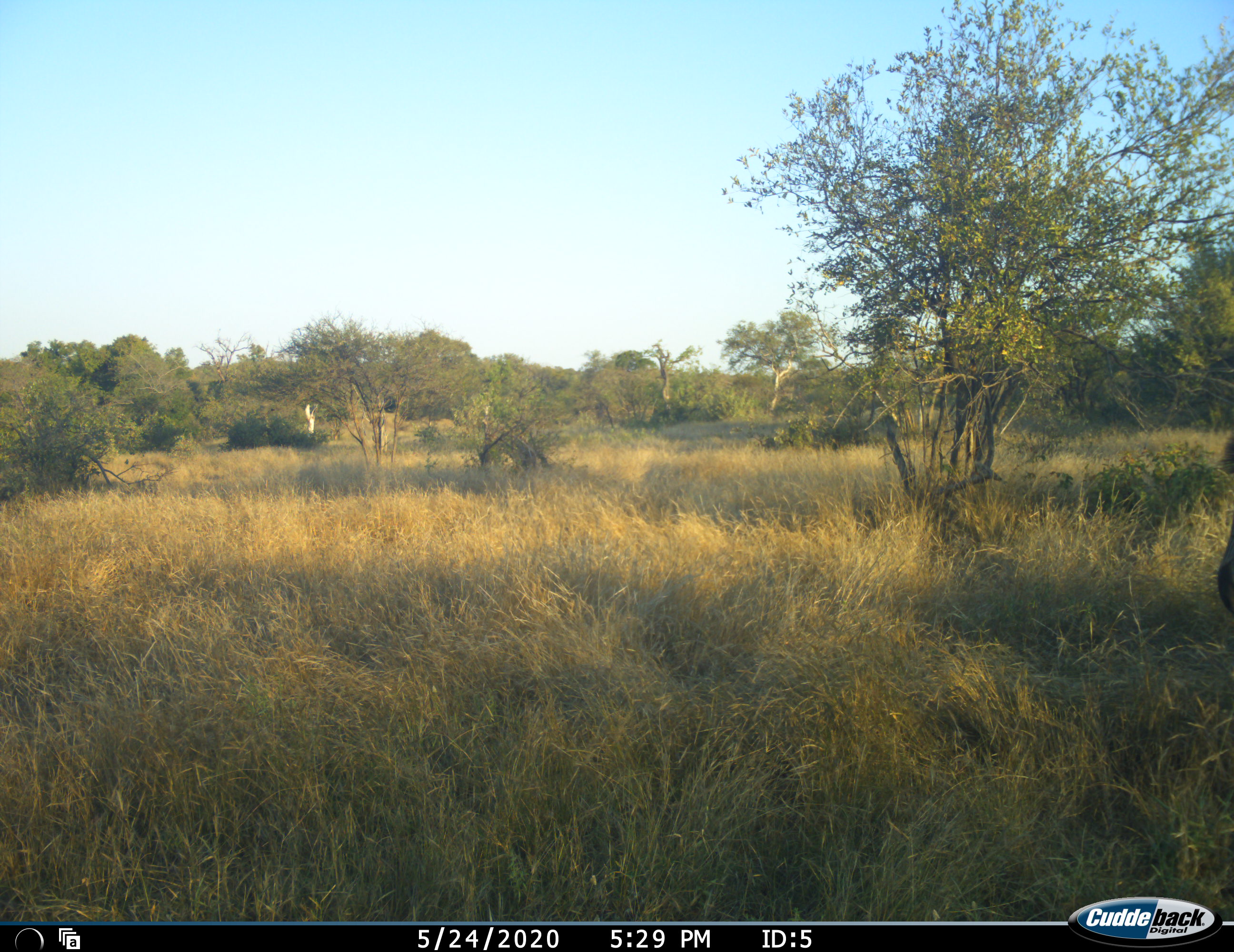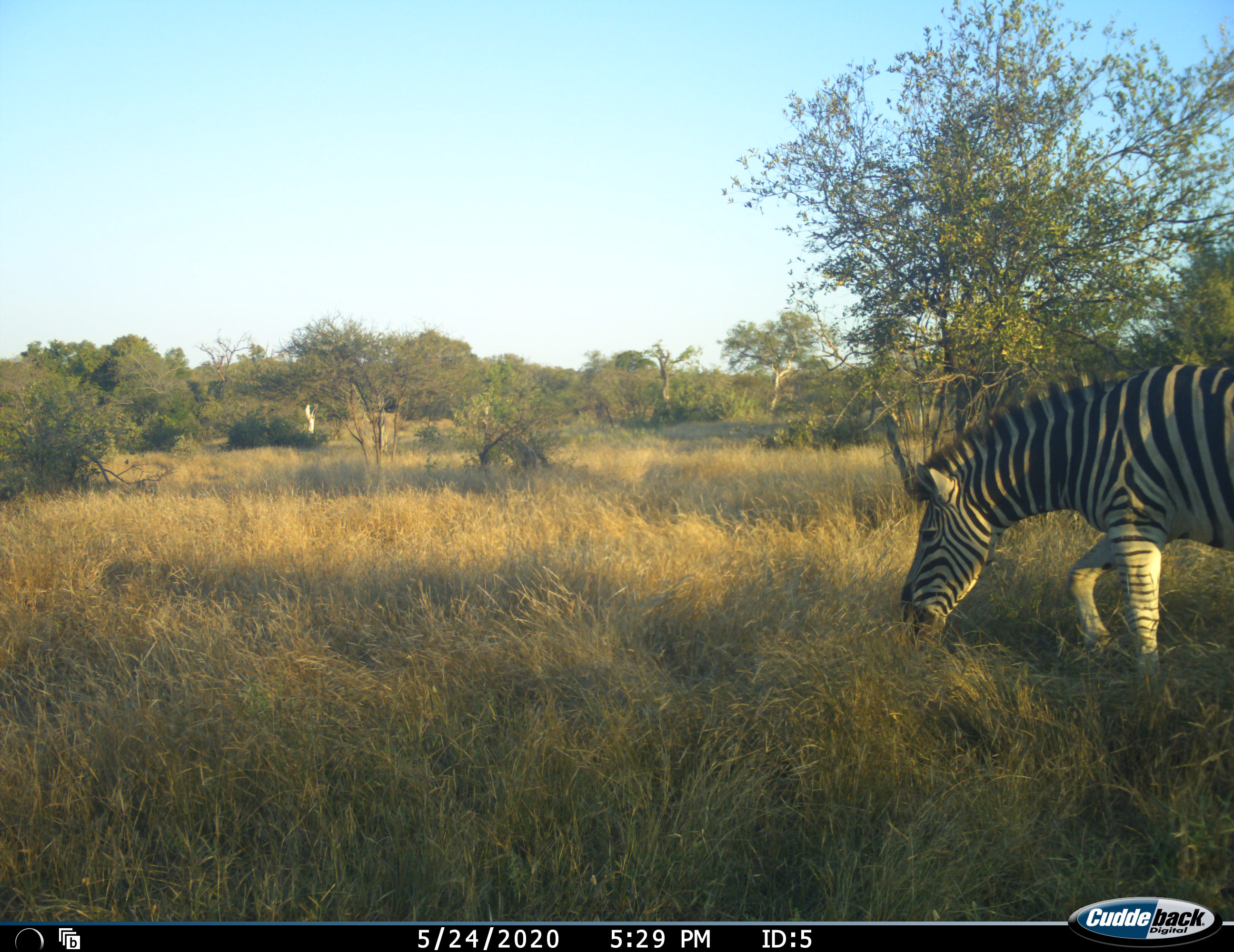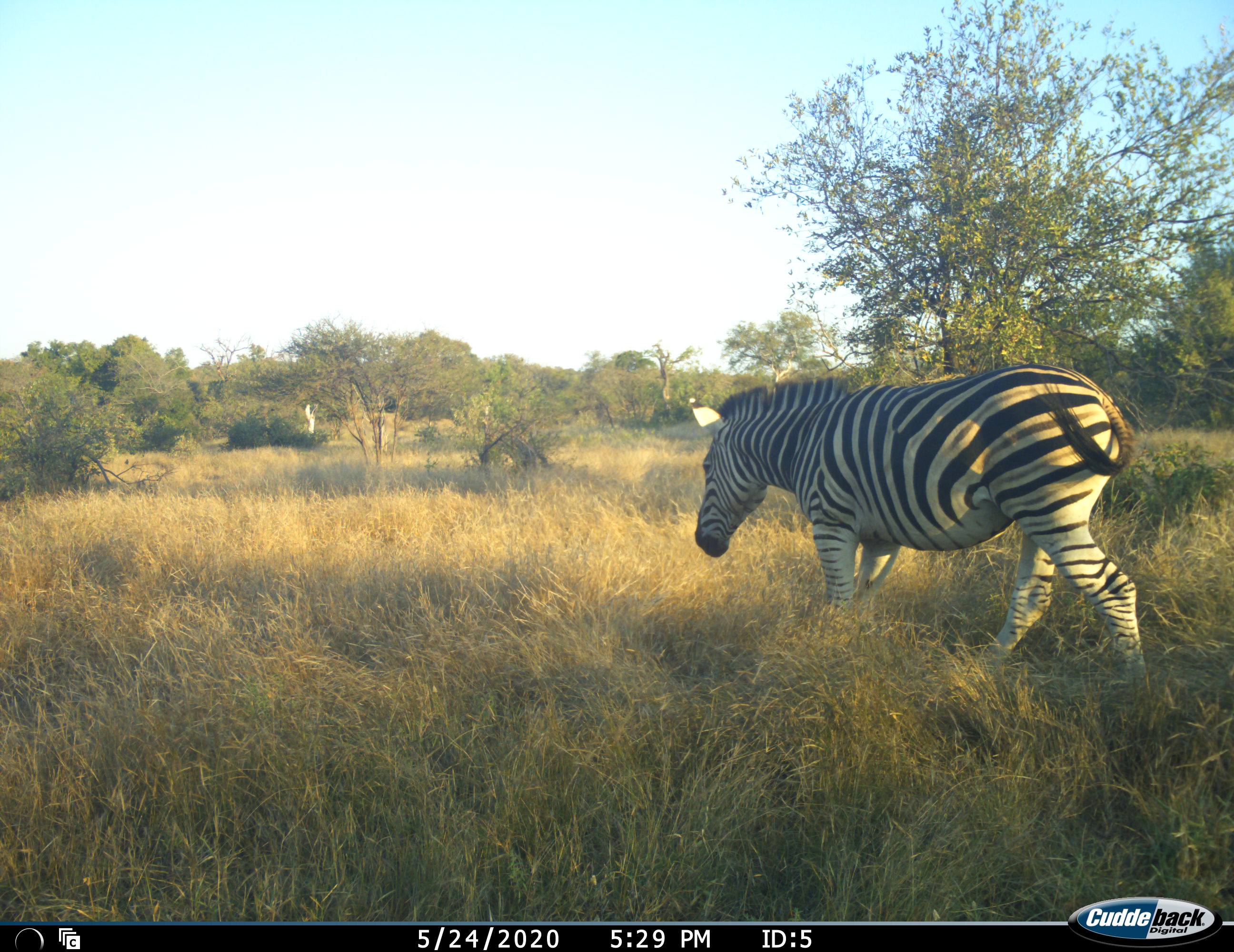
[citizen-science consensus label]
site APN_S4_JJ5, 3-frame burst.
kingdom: Animalia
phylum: Chordata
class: Mammalia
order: Perissodactyla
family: Equidae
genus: Equus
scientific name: Equus quagga burchellii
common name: burchell's zebra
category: zebraburchells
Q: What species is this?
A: Zebraburchells (burchell's zebra) (Equus quagga burchellii).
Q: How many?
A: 1.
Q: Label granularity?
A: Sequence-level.